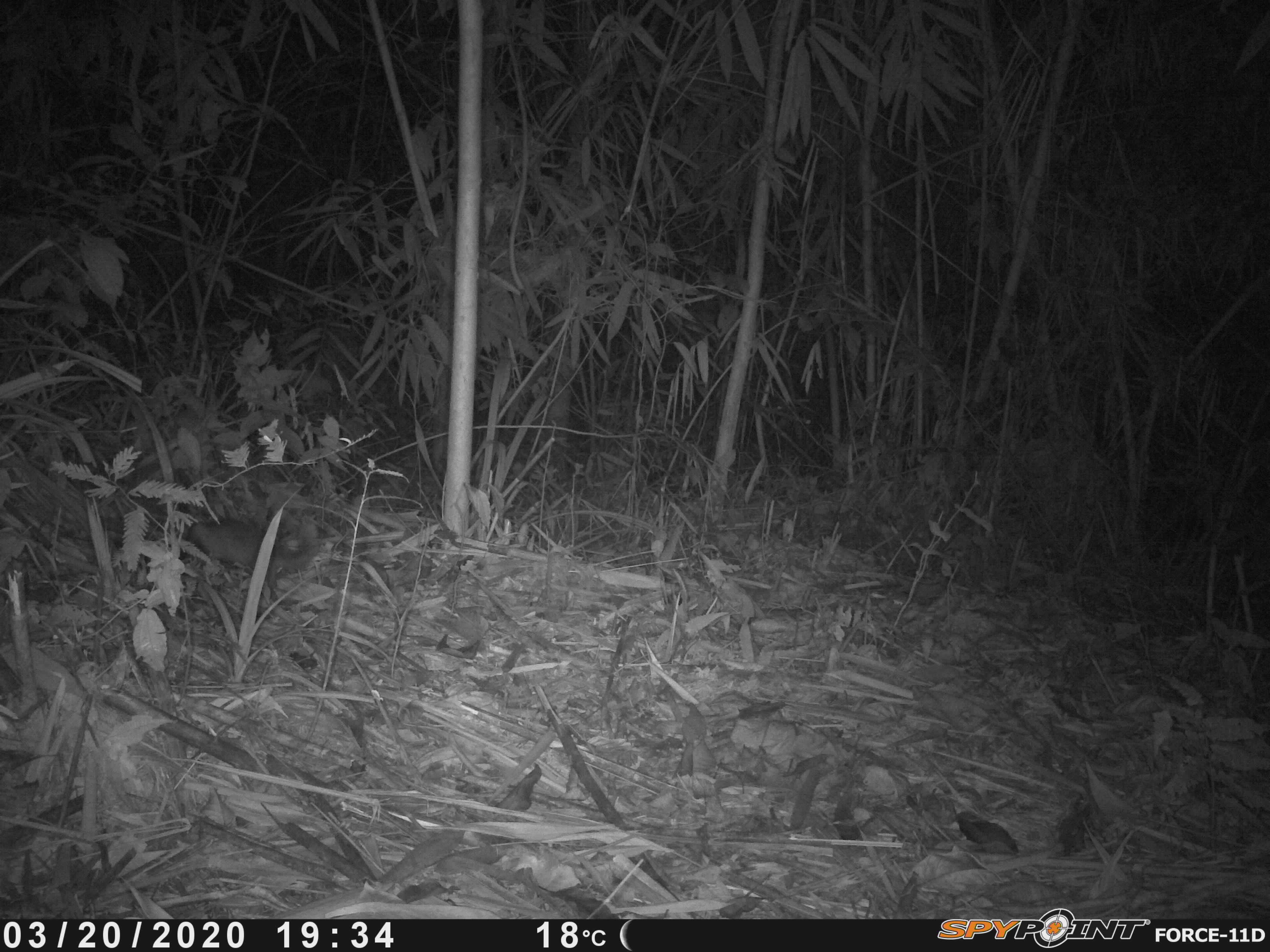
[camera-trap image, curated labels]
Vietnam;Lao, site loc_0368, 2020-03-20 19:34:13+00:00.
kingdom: Animalia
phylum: Chordata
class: Mammalia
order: Carnivora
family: Mustelidae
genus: Melogale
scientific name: Melogale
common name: ferret badger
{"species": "ferret badger (Melogale)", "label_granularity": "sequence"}